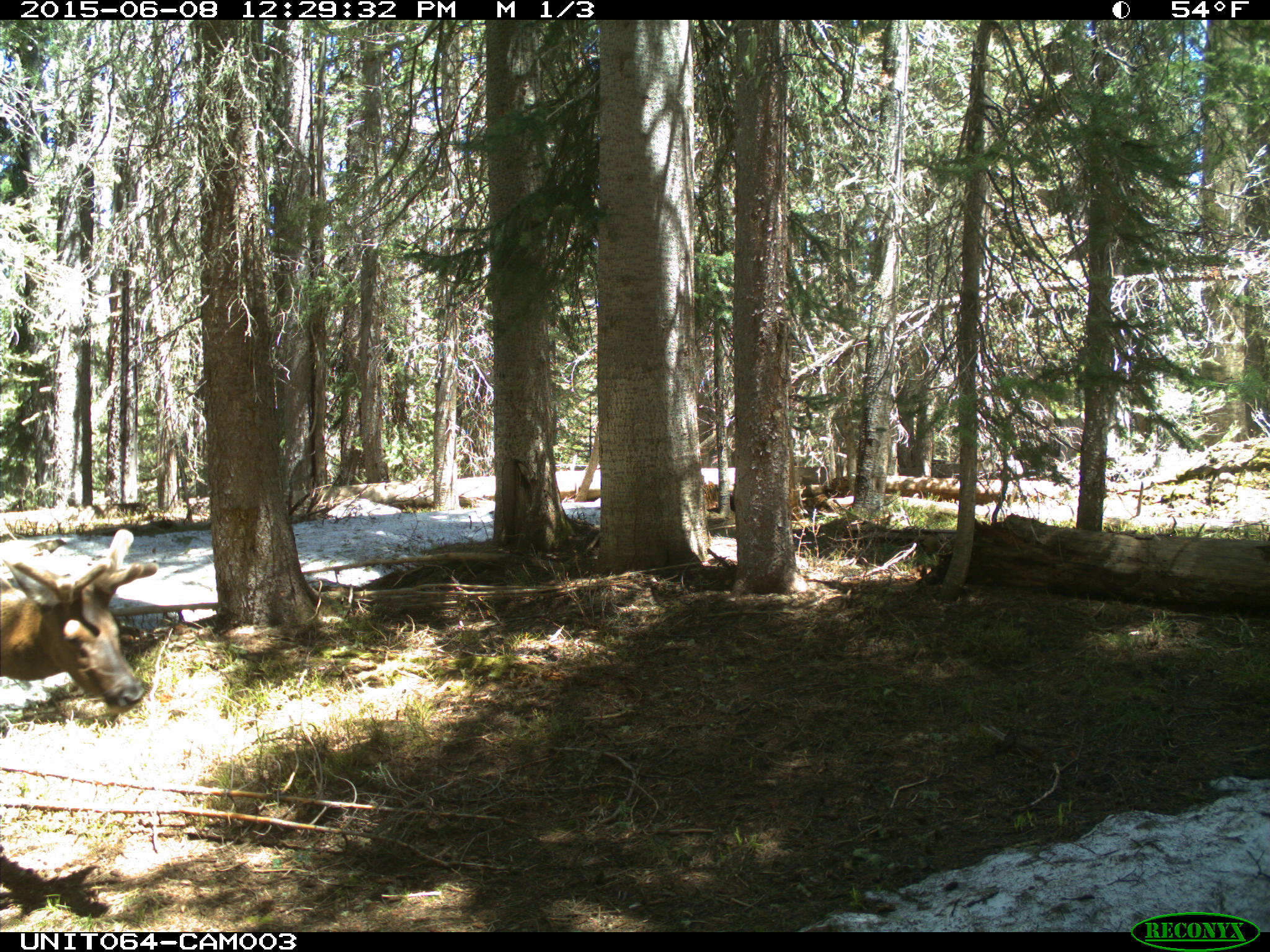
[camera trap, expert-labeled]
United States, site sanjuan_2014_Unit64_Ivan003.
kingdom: Animalia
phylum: Chordata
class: Mammalia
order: Artiodactyla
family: Cervidae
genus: Cervus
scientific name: Cervus elaphus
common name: red deer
Cervus elaphus (red deer).